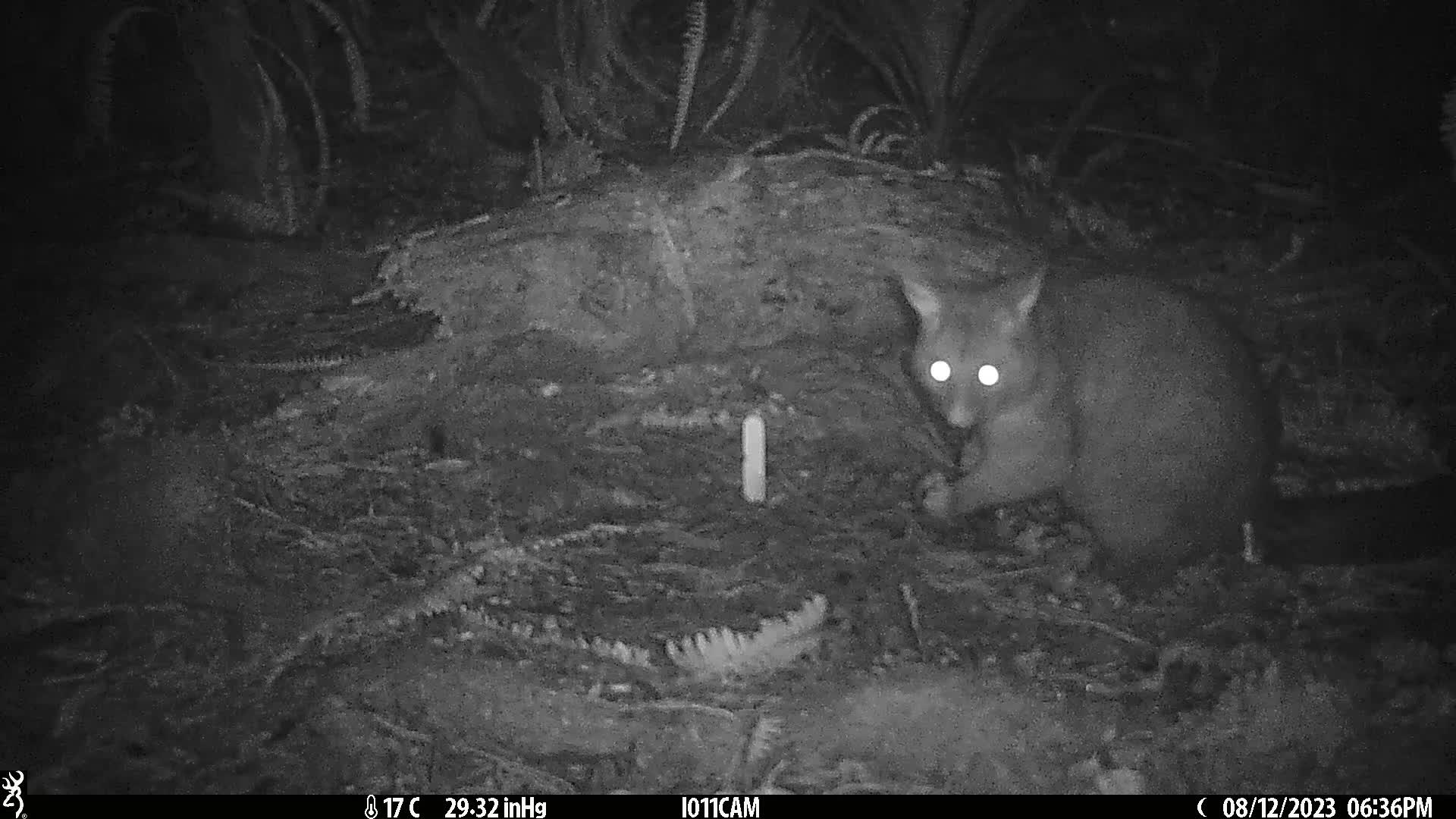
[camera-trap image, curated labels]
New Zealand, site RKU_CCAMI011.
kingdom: Animalia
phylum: Chordata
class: Mammalia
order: Diprotodontia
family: Phalangeridae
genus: Trichosurus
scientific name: Trichosurus vulpecula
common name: common brushtail possum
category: possum